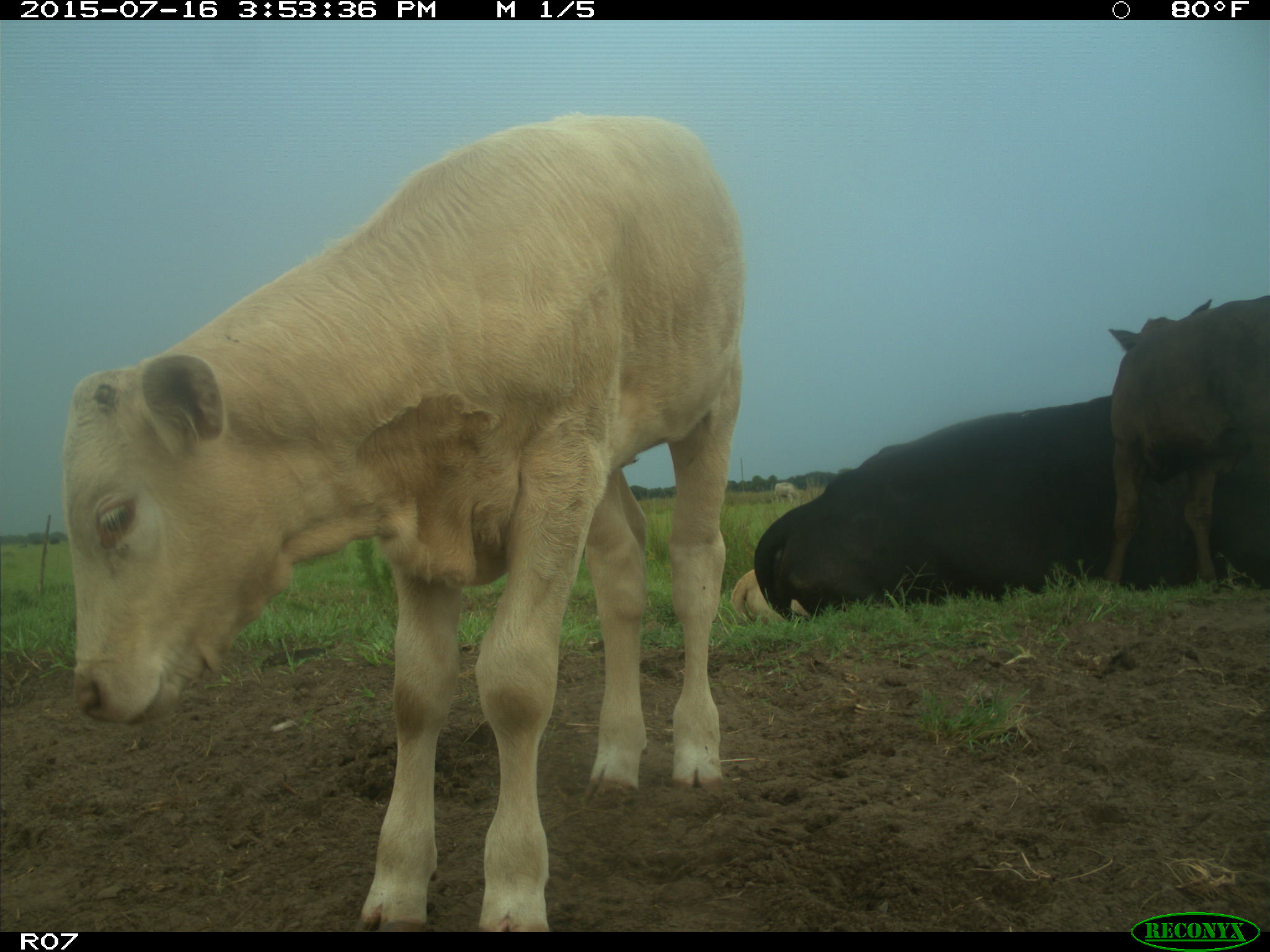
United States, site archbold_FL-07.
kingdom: Animalia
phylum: Chordata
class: Mammalia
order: Artiodactyla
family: Bovidae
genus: Bos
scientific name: Bos taurus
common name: domestic cow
Bos taurus (domestic cow).